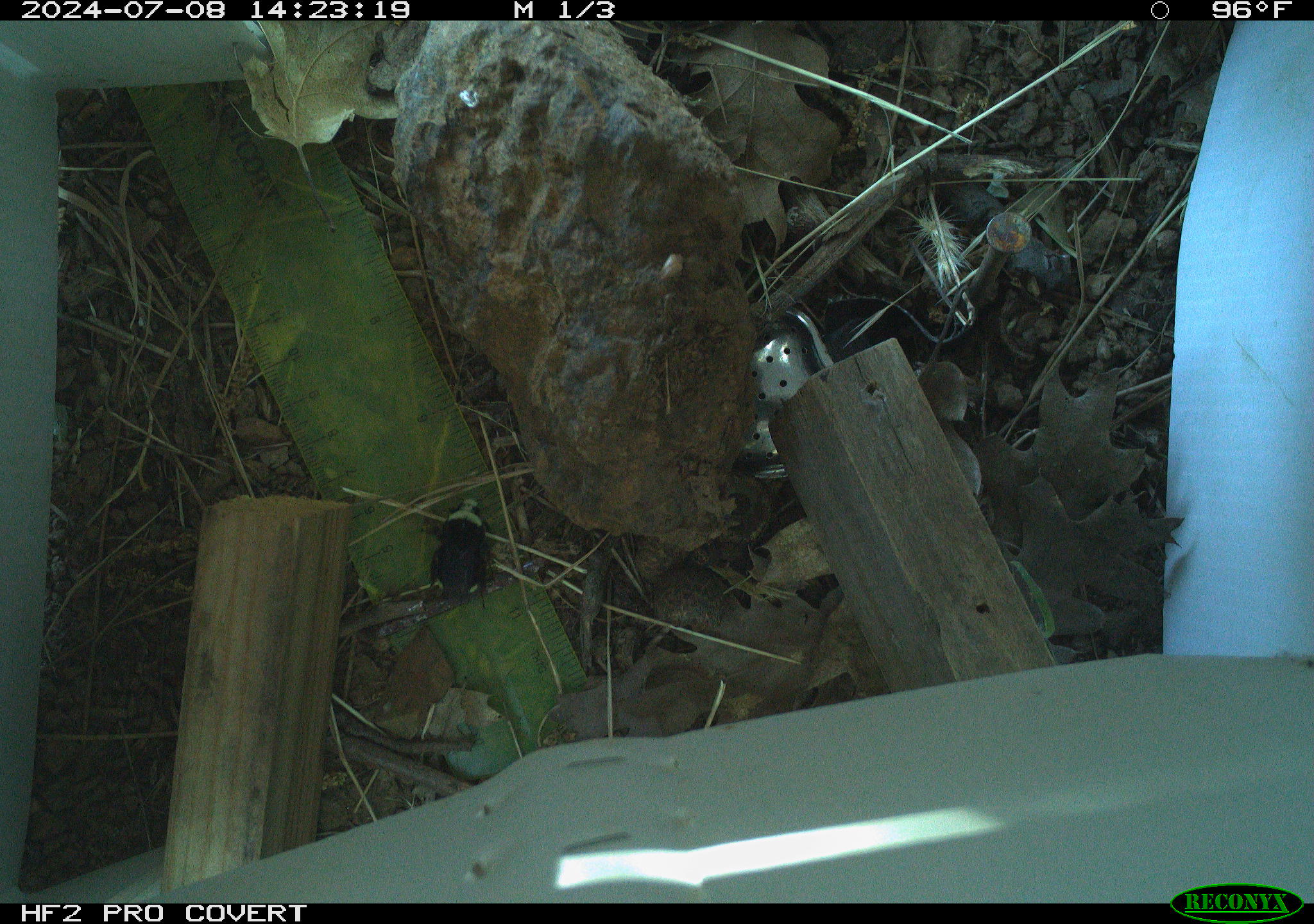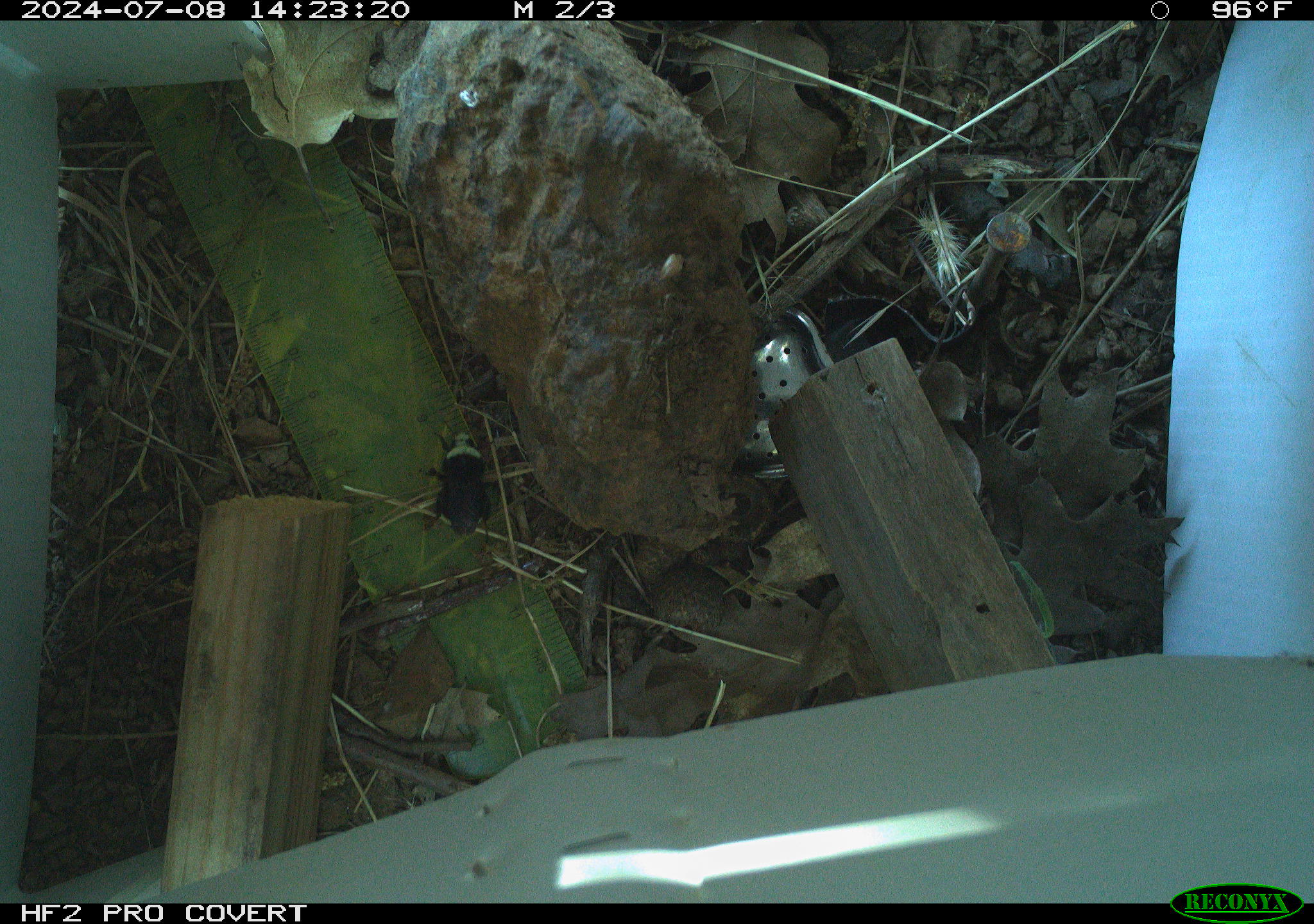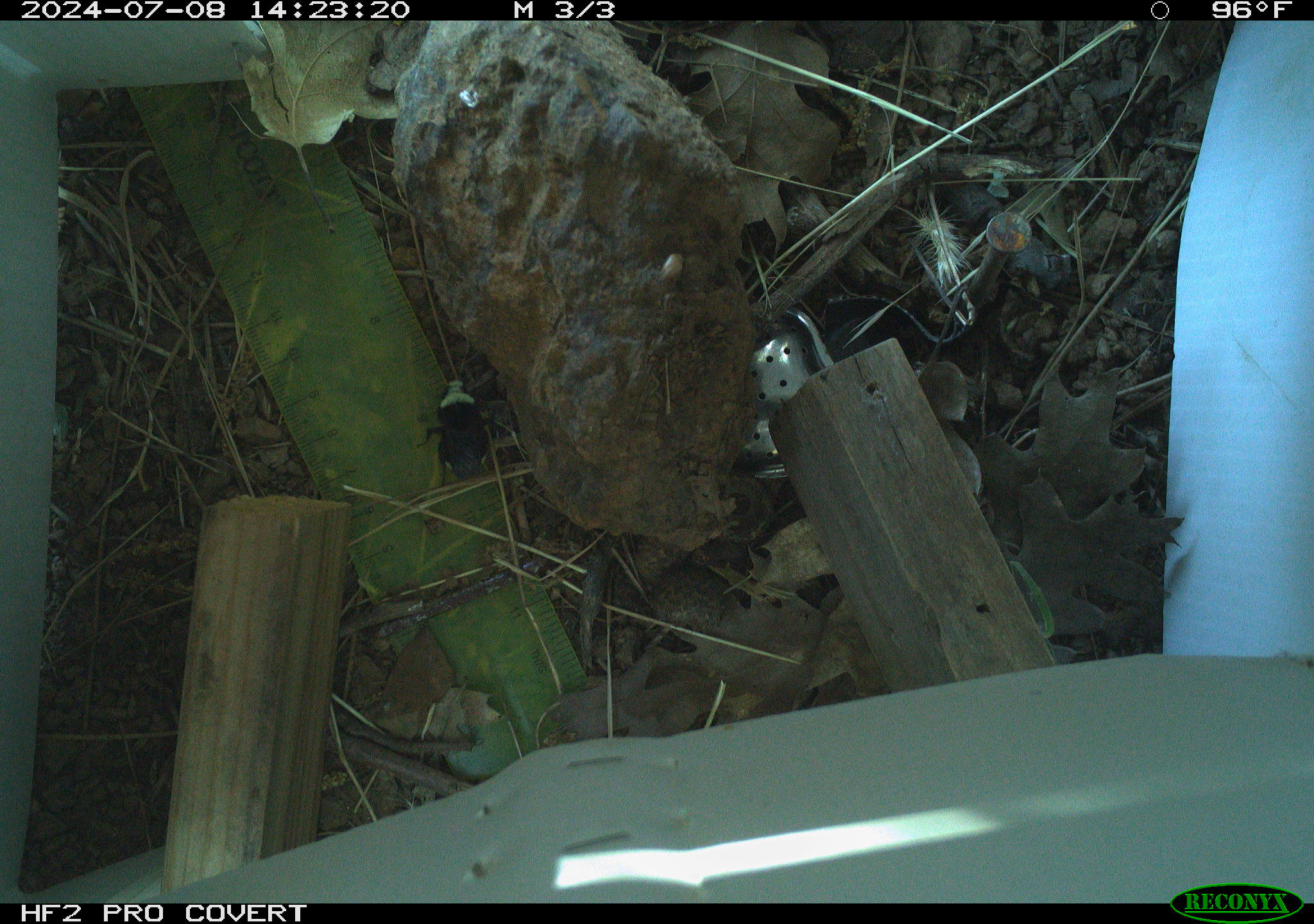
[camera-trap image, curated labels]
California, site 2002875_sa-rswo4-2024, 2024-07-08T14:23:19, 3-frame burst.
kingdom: Animalia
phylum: Arthropoda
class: Insecta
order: Hymenoptera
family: Apidae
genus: Bombus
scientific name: Bombus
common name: bumblebees